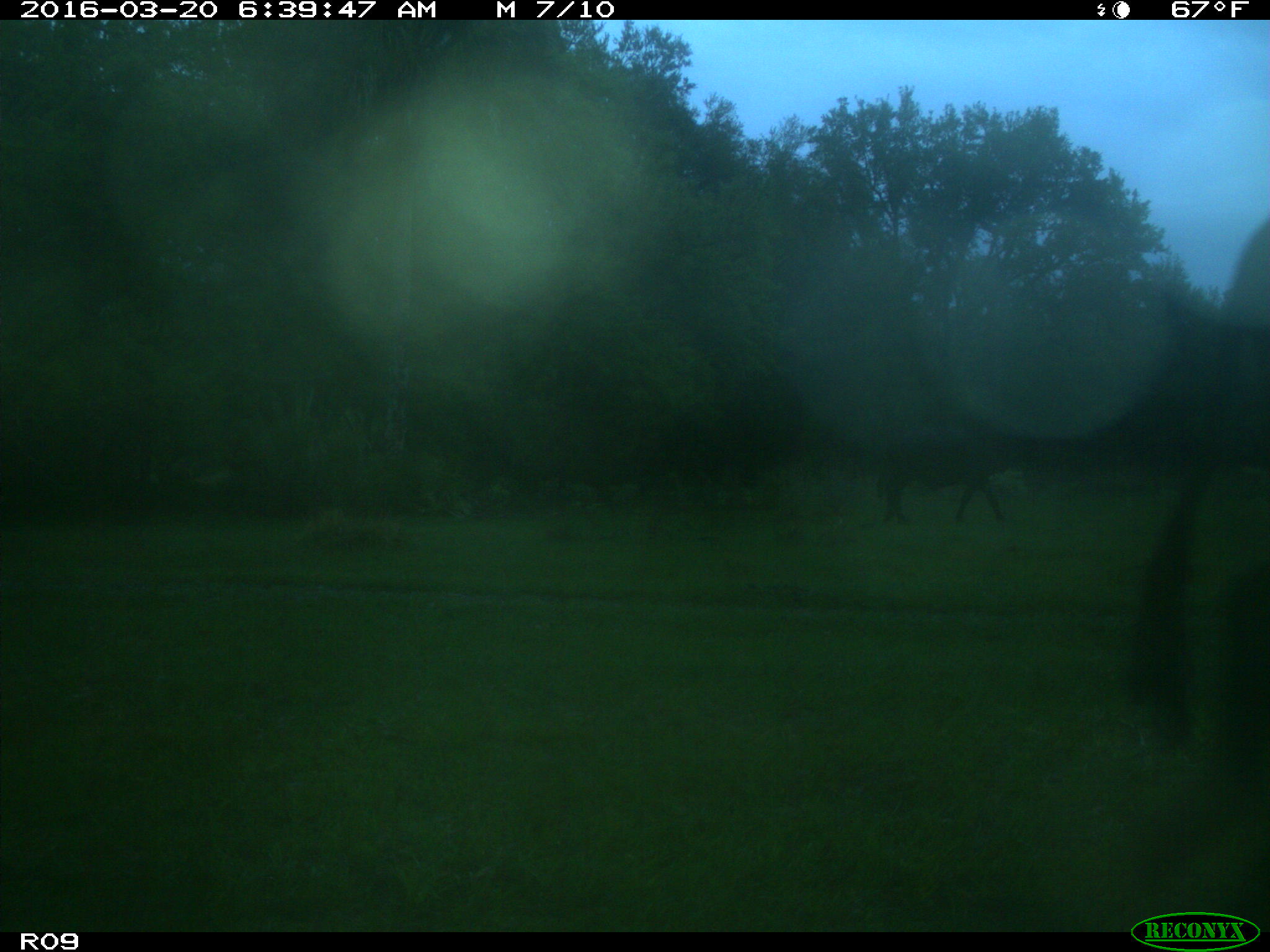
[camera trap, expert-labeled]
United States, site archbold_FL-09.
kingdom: Animalia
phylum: Chordata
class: Mammalia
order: Artiodactyla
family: Bovidae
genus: Bos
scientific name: Bos taurus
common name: domestic cow